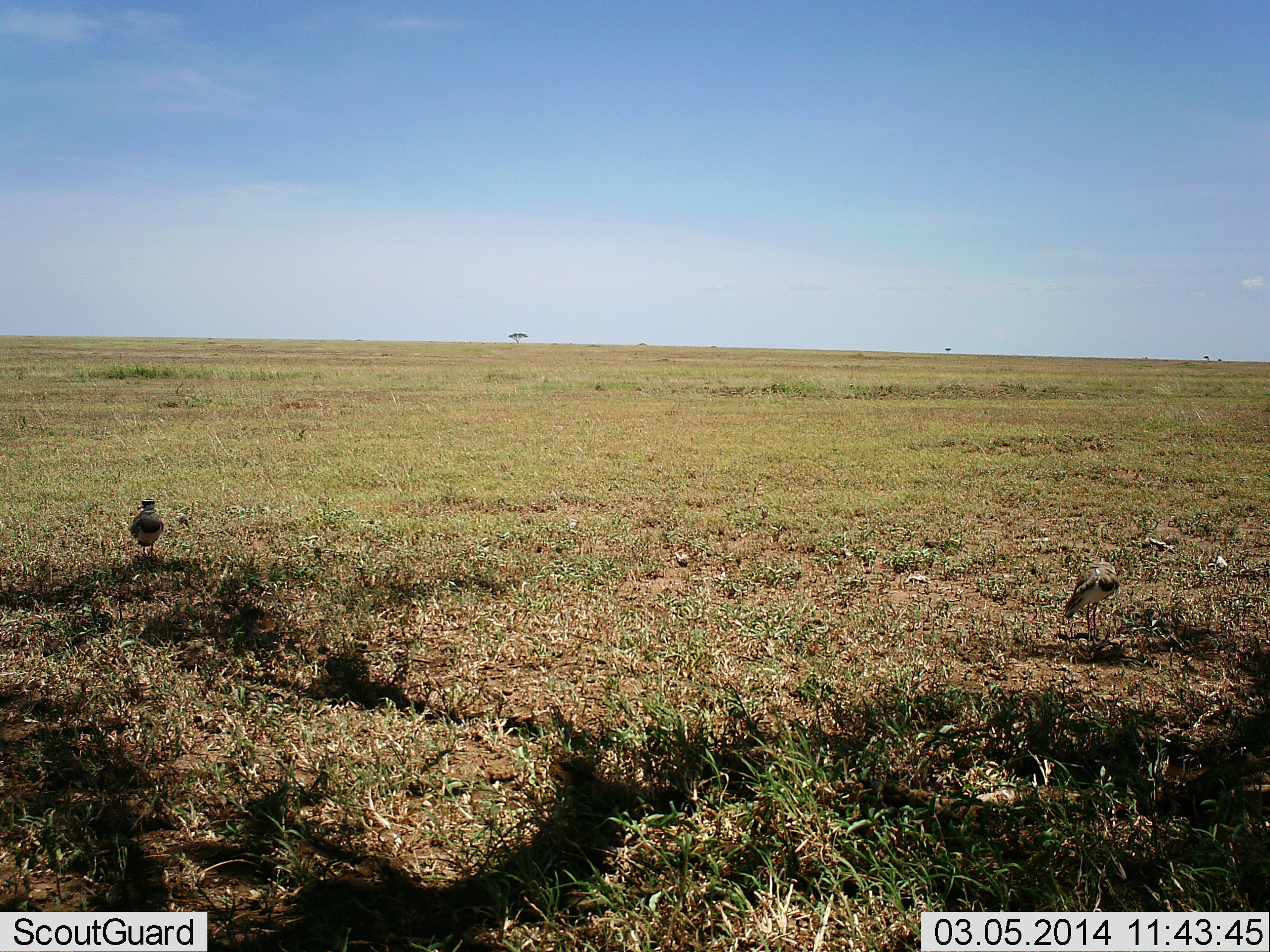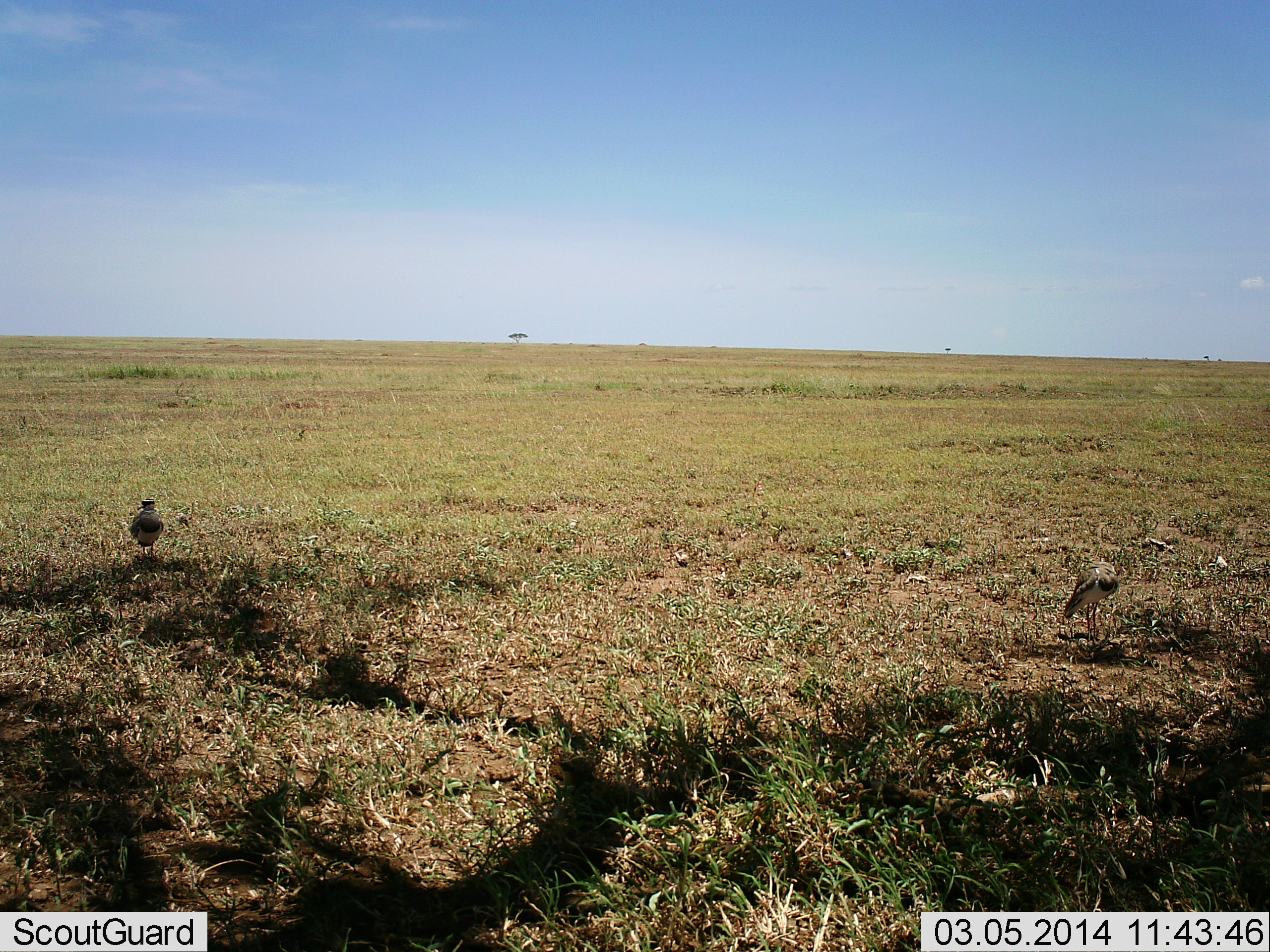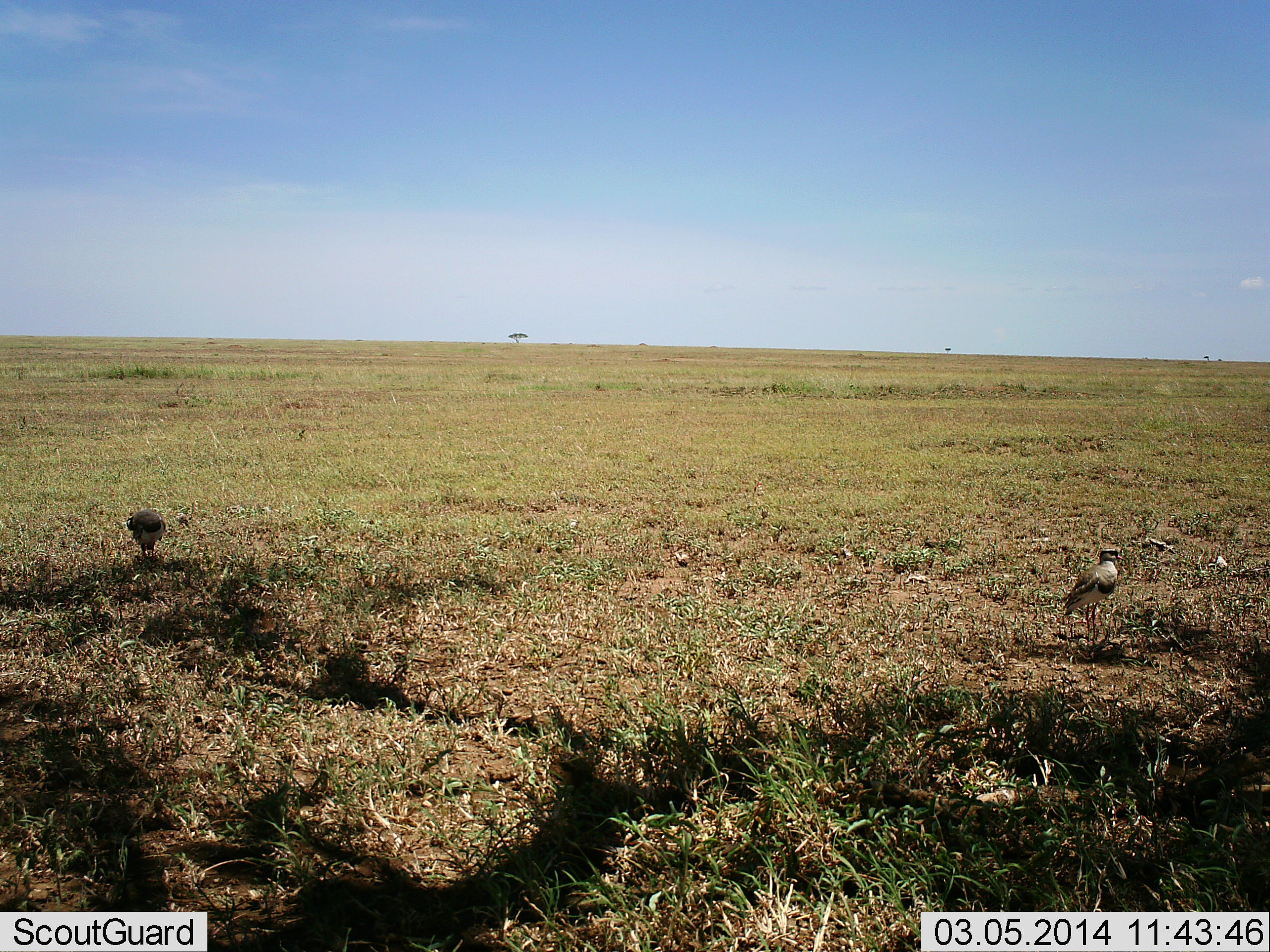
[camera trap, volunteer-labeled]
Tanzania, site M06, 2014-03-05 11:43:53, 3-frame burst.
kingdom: Animalia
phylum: Chordata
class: Aves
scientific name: Aves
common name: bird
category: otherbird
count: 2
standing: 100%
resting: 0%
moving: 0%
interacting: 0%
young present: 0%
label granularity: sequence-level